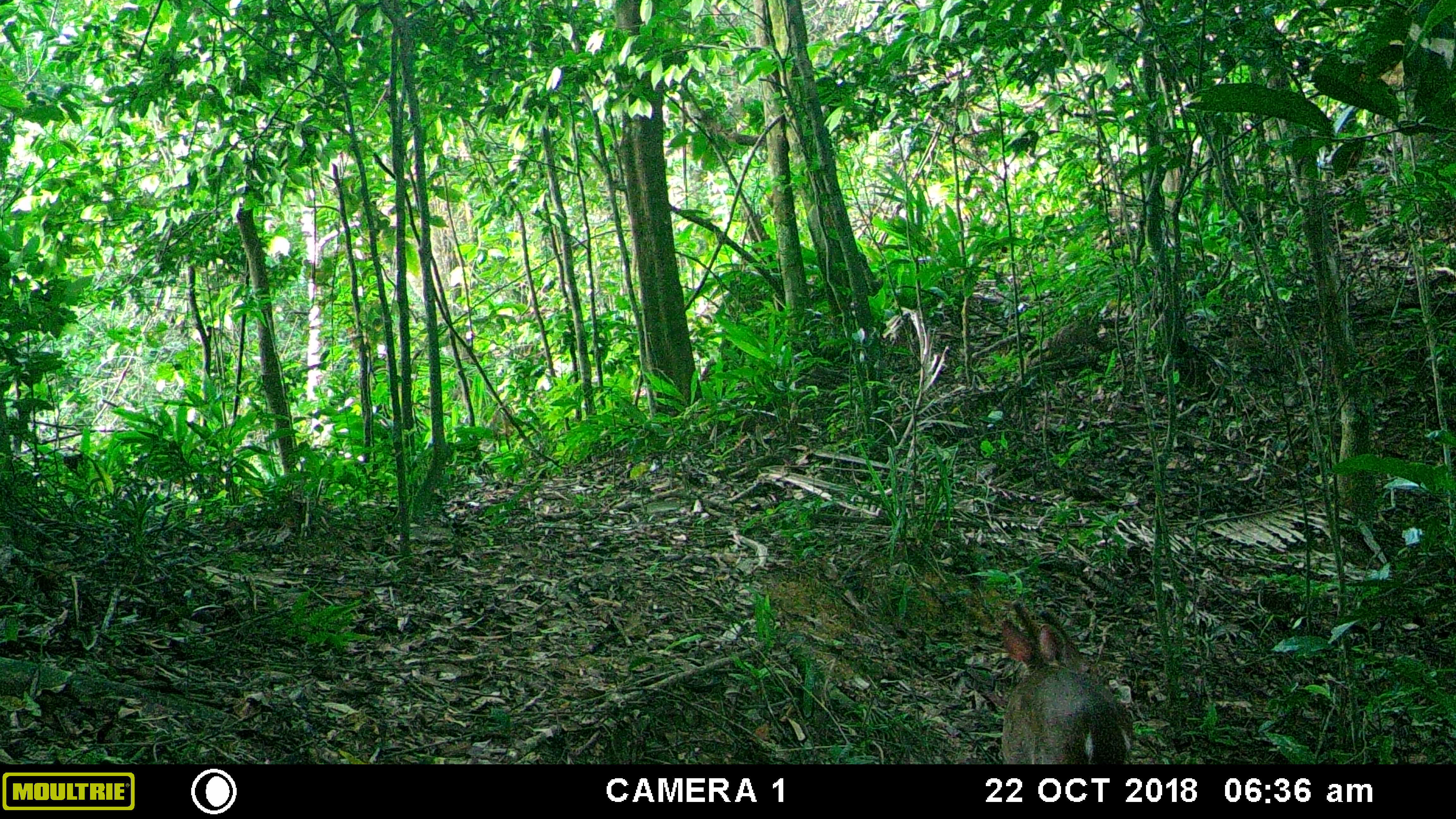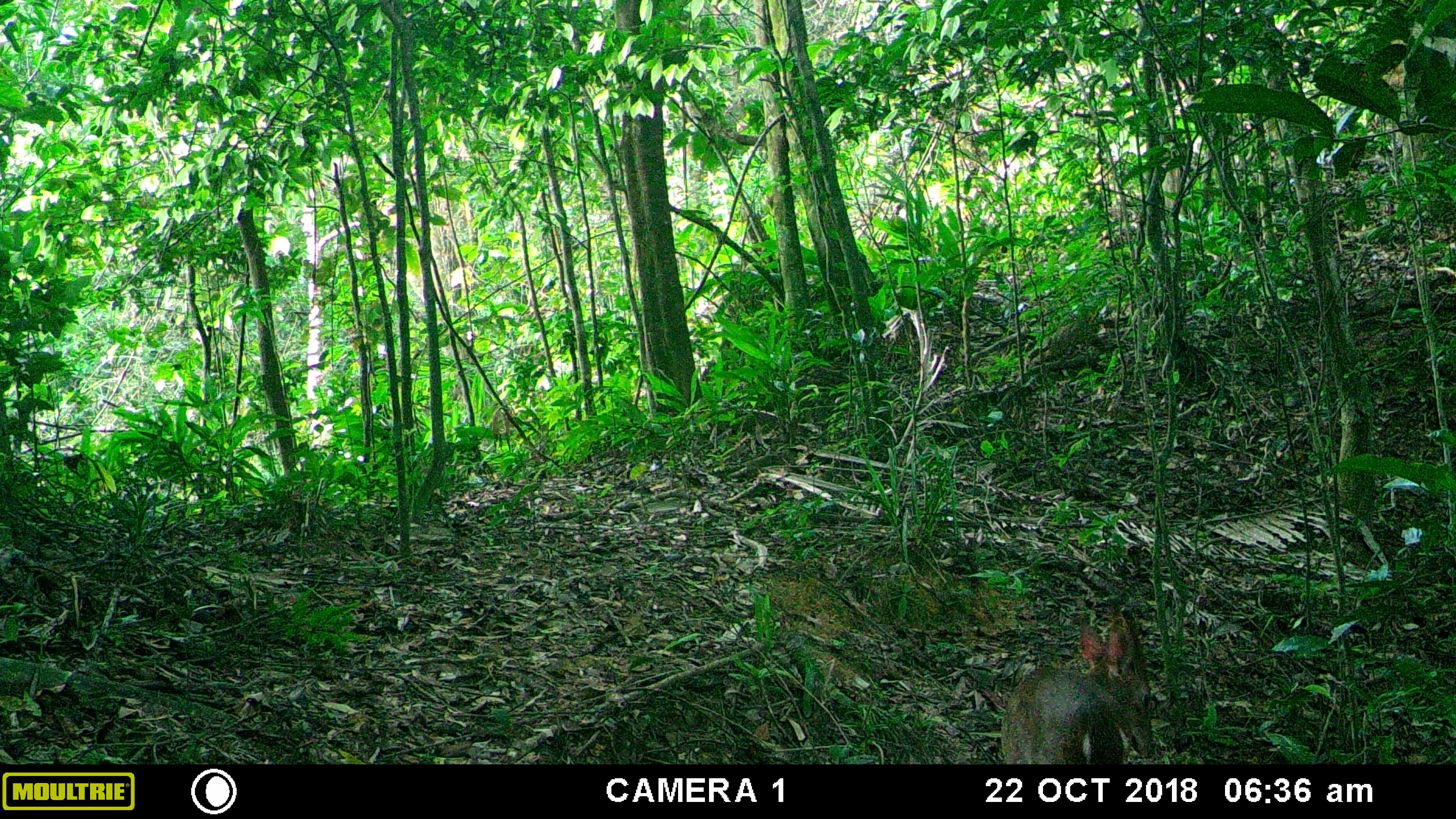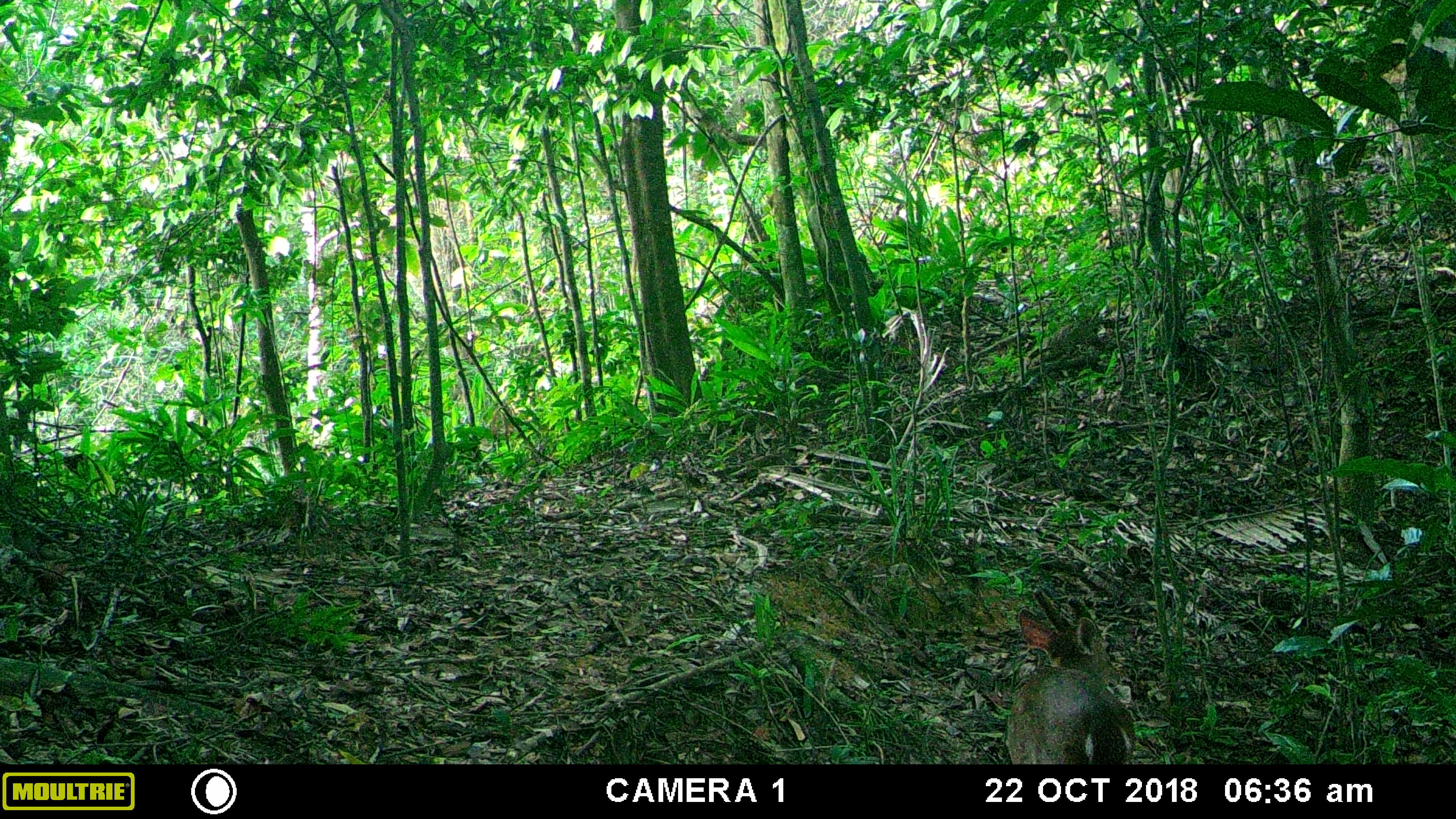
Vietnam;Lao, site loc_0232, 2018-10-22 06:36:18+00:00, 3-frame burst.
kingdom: Animalia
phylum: Chordata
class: Mammalia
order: Artiodactyla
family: Cervidae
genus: Muntiacus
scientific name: Muntiacus vuquangensis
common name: large-antlered muntjac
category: large antlered muntjac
Large antlered muntjac (large-antlered muntjac) (Muntiacus vuquangensis). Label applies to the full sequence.